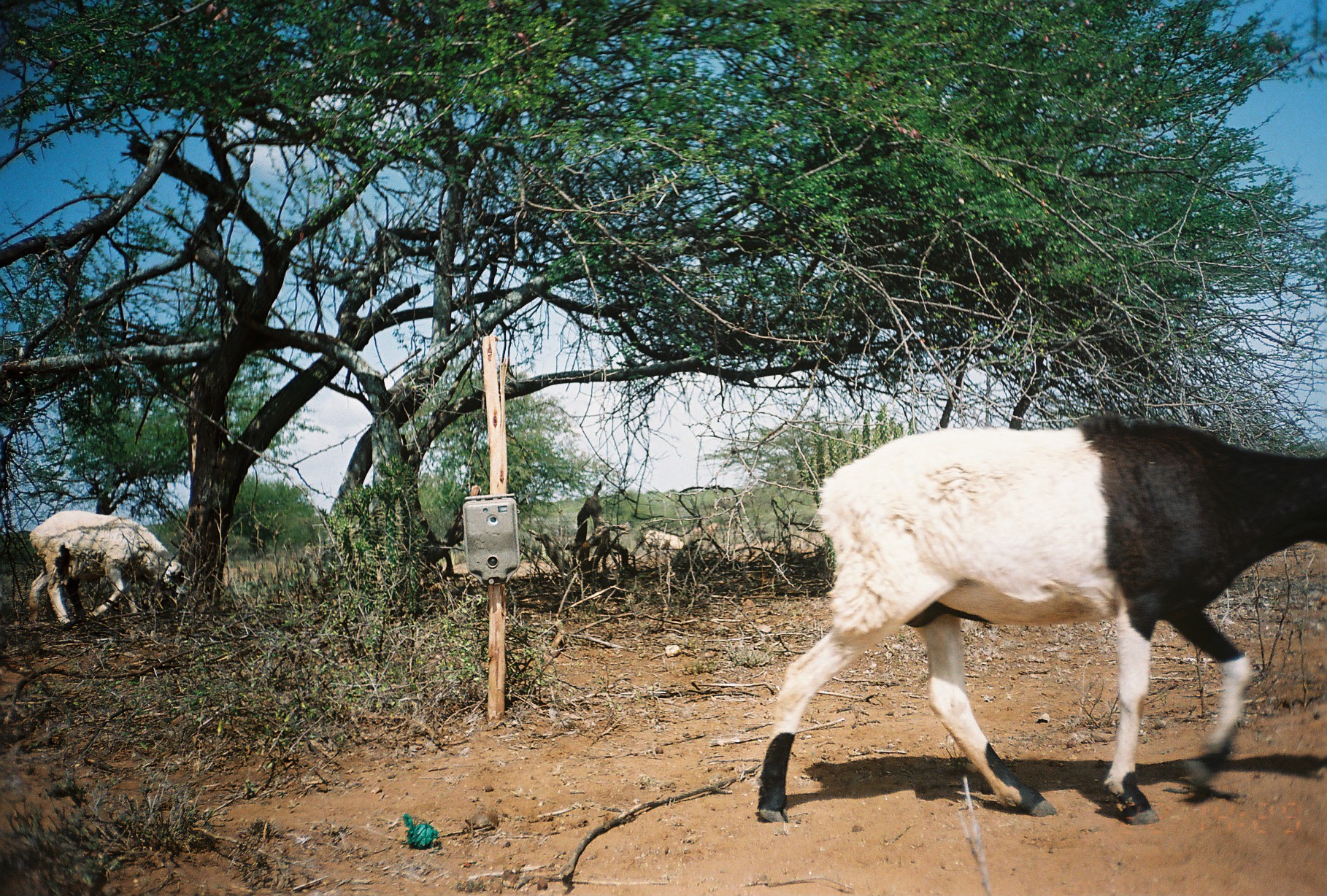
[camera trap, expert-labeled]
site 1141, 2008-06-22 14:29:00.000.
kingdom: Animalia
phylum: Chordata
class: Mammalia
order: Artiodactyla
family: Bovidae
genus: Ovis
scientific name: Ovis aries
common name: domestic sheep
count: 4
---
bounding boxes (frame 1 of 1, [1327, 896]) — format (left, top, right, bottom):
ovis aries: (757, 414, 1327, 824); (27, 508, 191, 628); (41, 574, 87, 618); (642, 529, 685, 555)